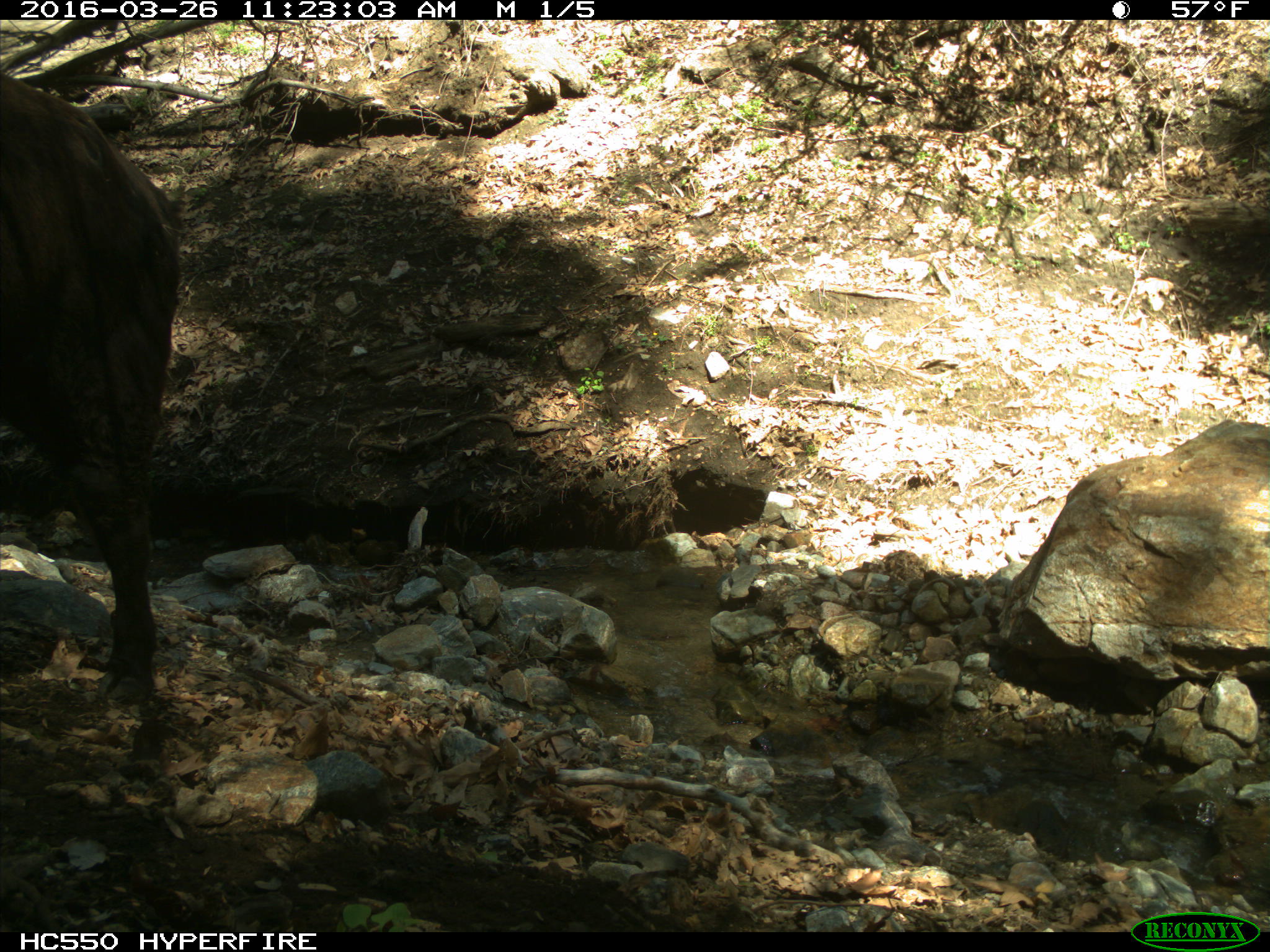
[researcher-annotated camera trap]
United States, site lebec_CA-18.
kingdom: Animalia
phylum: Chordata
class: Mammalia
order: Artiodactyla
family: Bovidae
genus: Bos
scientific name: Bos taurus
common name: domestic cow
Bos taurus (domestic cow).